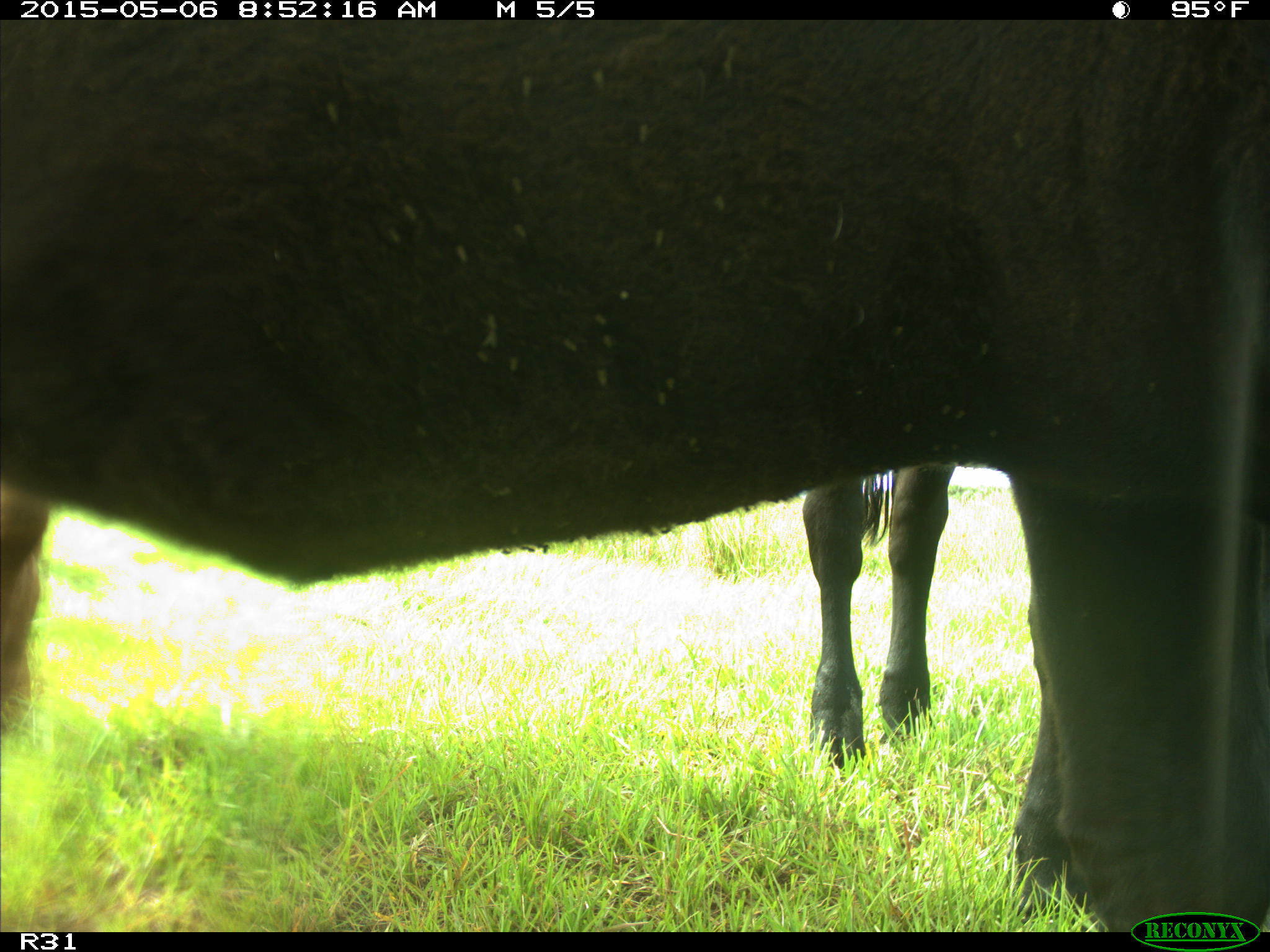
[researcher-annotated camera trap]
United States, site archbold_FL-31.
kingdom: Animalia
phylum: Chordata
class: Mammalia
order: Artiodactyla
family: Bovidae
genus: Bos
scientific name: Bos taurus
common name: domestic cow